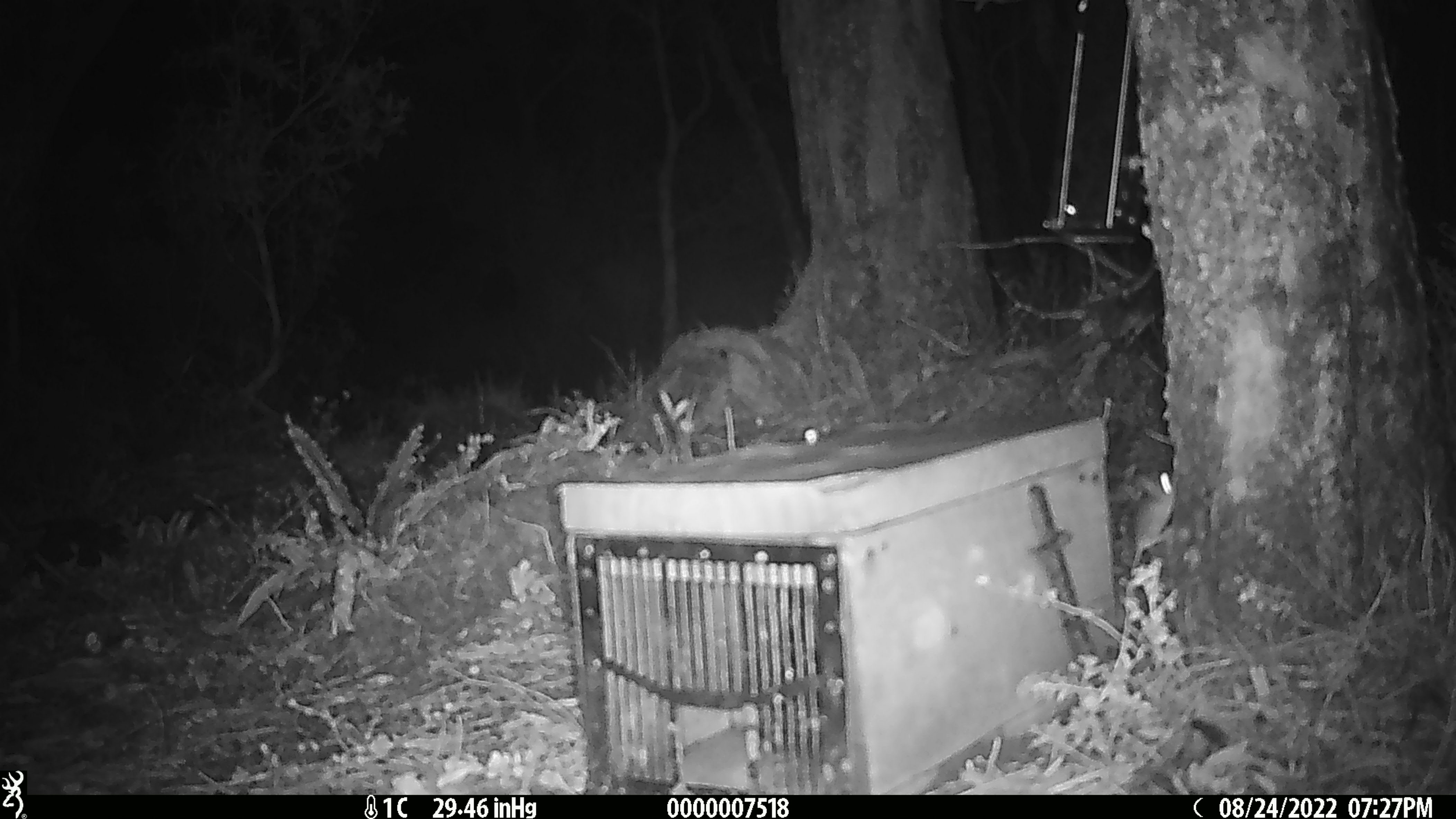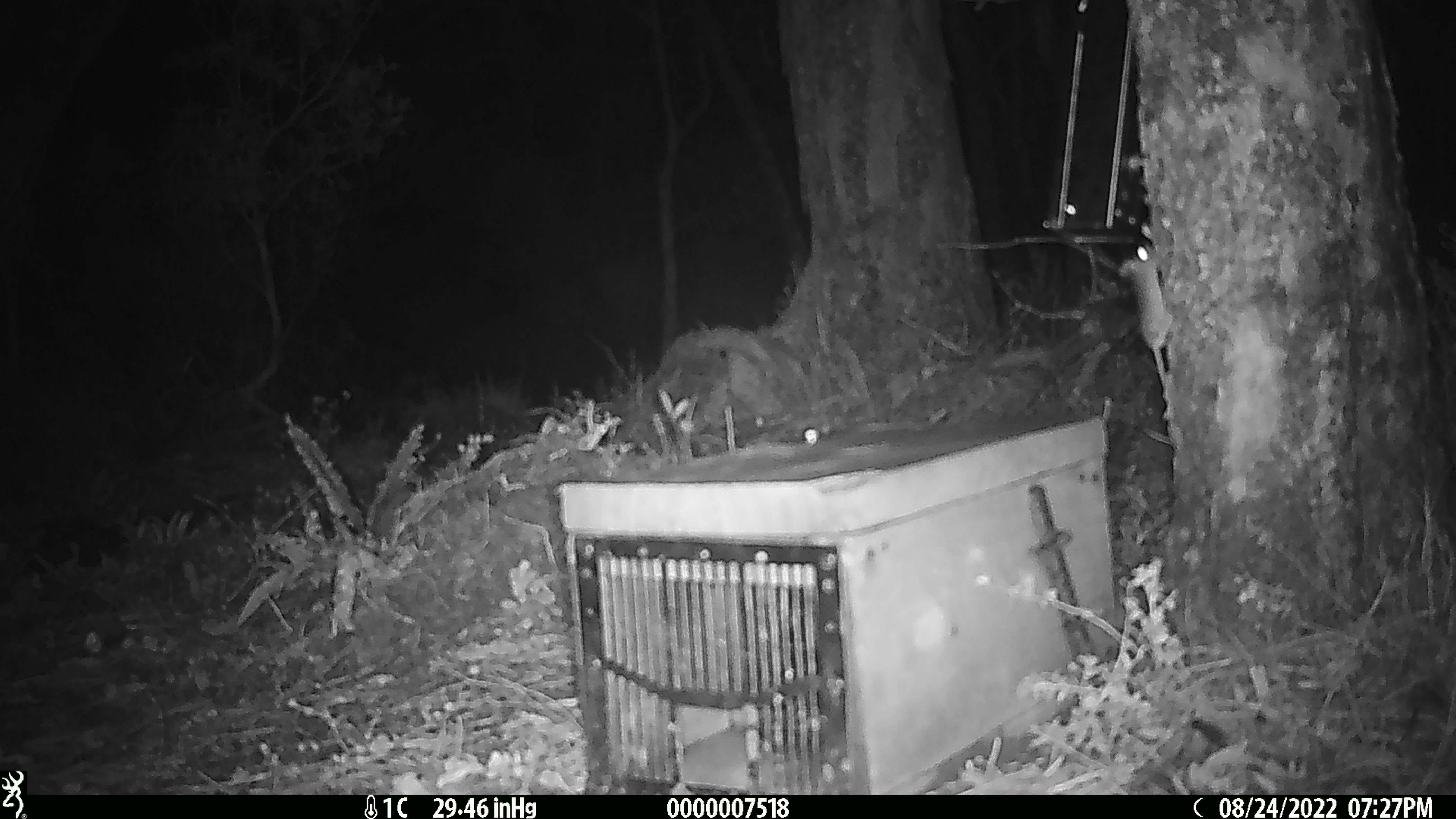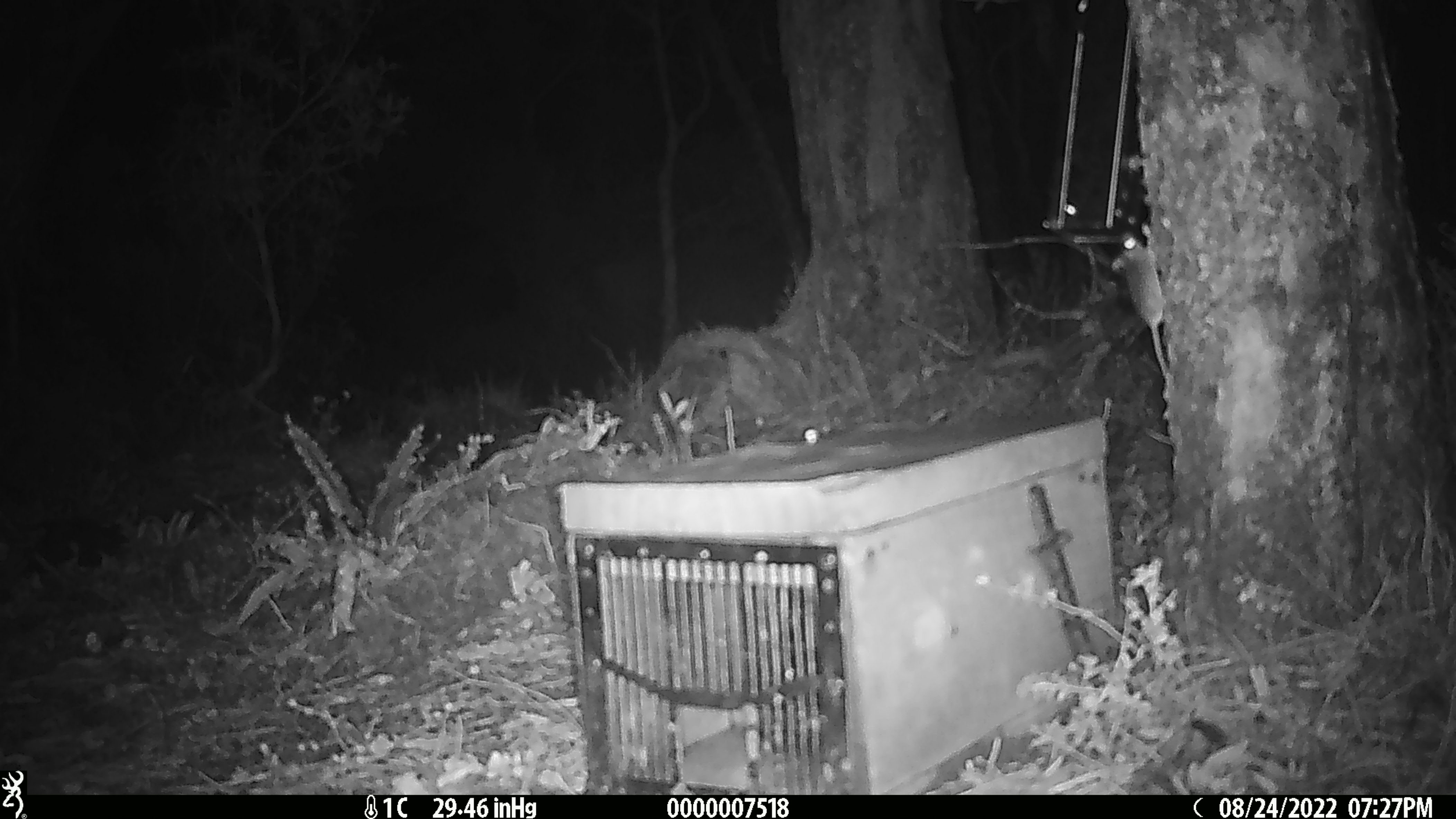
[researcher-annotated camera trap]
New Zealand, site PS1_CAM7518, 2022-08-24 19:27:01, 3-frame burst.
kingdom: Animalia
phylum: Chordata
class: Mammalia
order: Rodentia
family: Muridae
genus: Mus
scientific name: Mus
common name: mouse